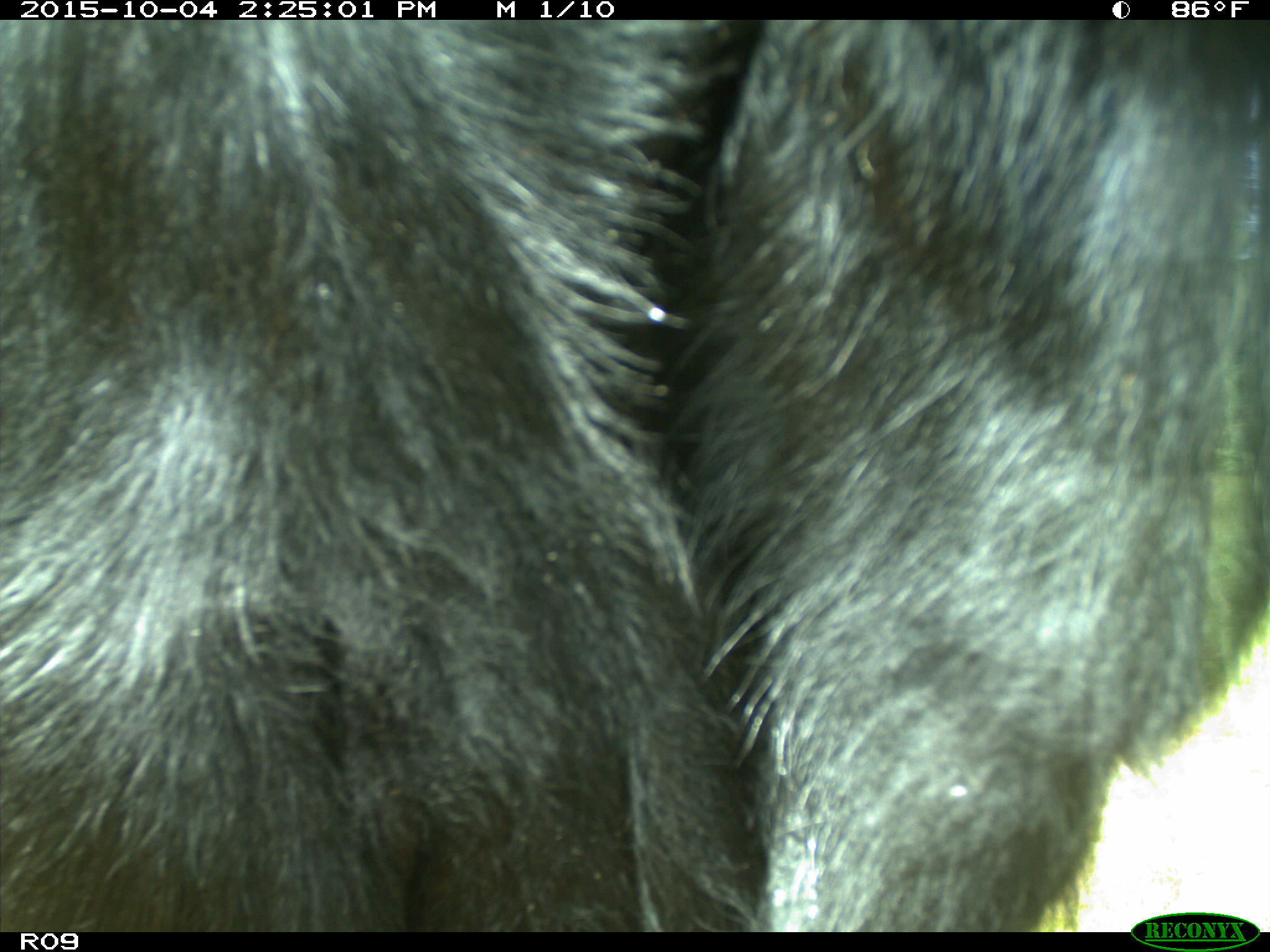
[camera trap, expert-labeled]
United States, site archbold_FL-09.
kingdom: Animalia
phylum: Chordata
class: Mammalia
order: Artiodactyla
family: Bovidae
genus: Bos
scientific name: Bos taurus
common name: domestic cow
Bos taurus (domestic cow).